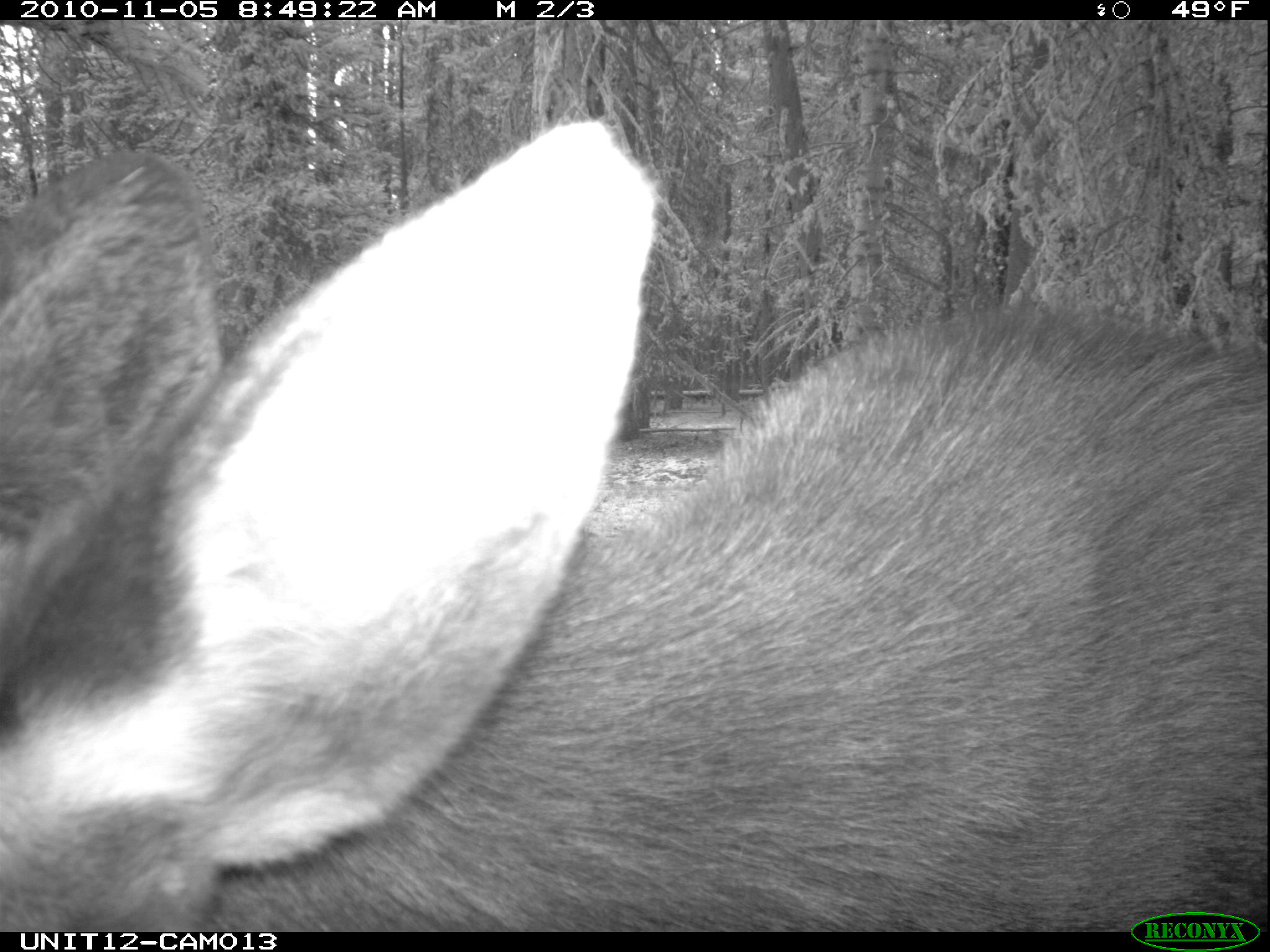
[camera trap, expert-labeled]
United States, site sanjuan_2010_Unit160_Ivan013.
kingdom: Animalia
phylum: Chordata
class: Mammalia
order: Artiodactyla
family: Cervidae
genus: Alces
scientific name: Alces alces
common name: moose